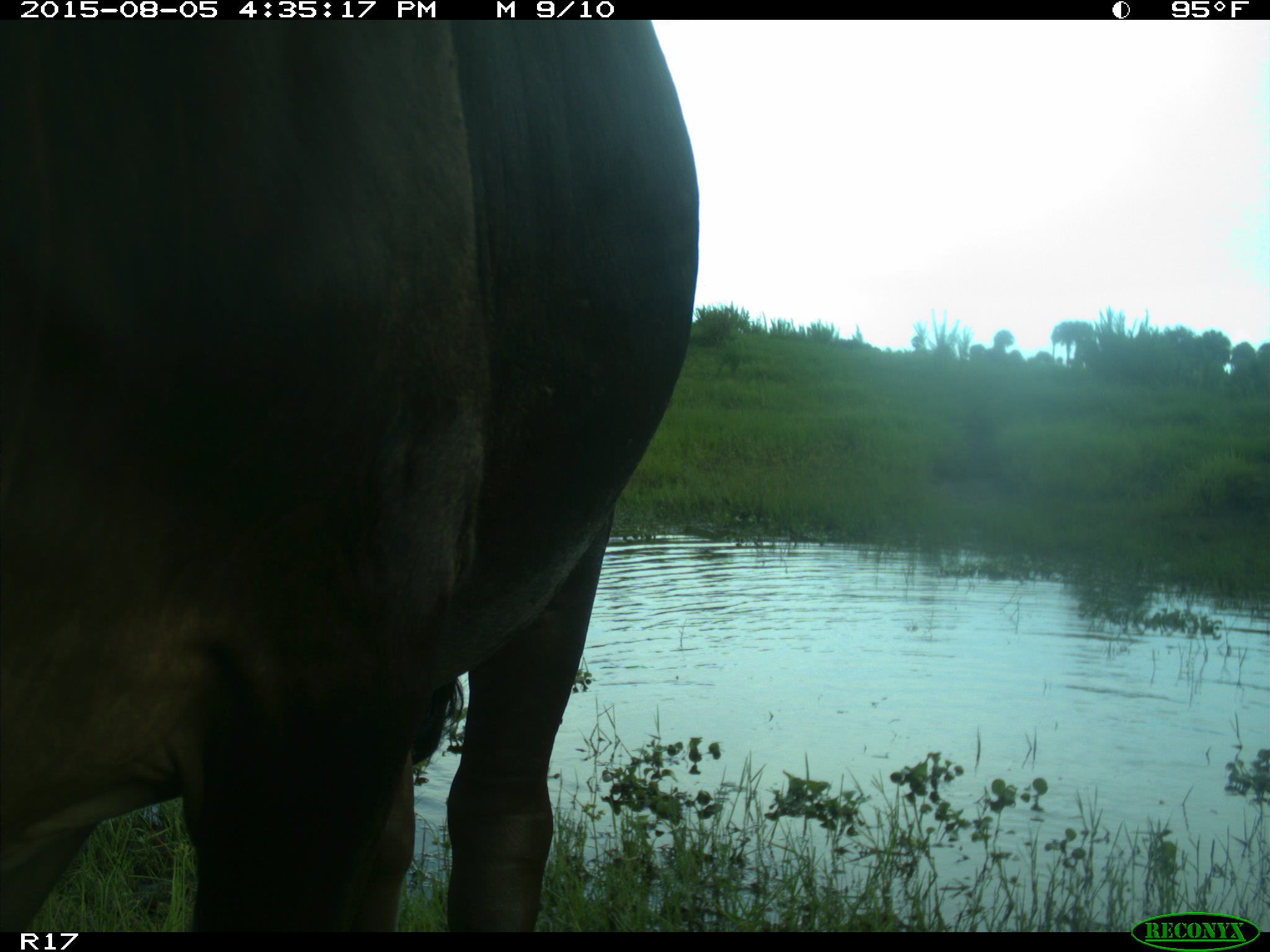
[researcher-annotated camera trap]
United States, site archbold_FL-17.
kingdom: Animalia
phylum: Chordata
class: Mammalia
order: Artiodactyla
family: Bovidae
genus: Bos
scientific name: Bos taurus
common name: domestic cow